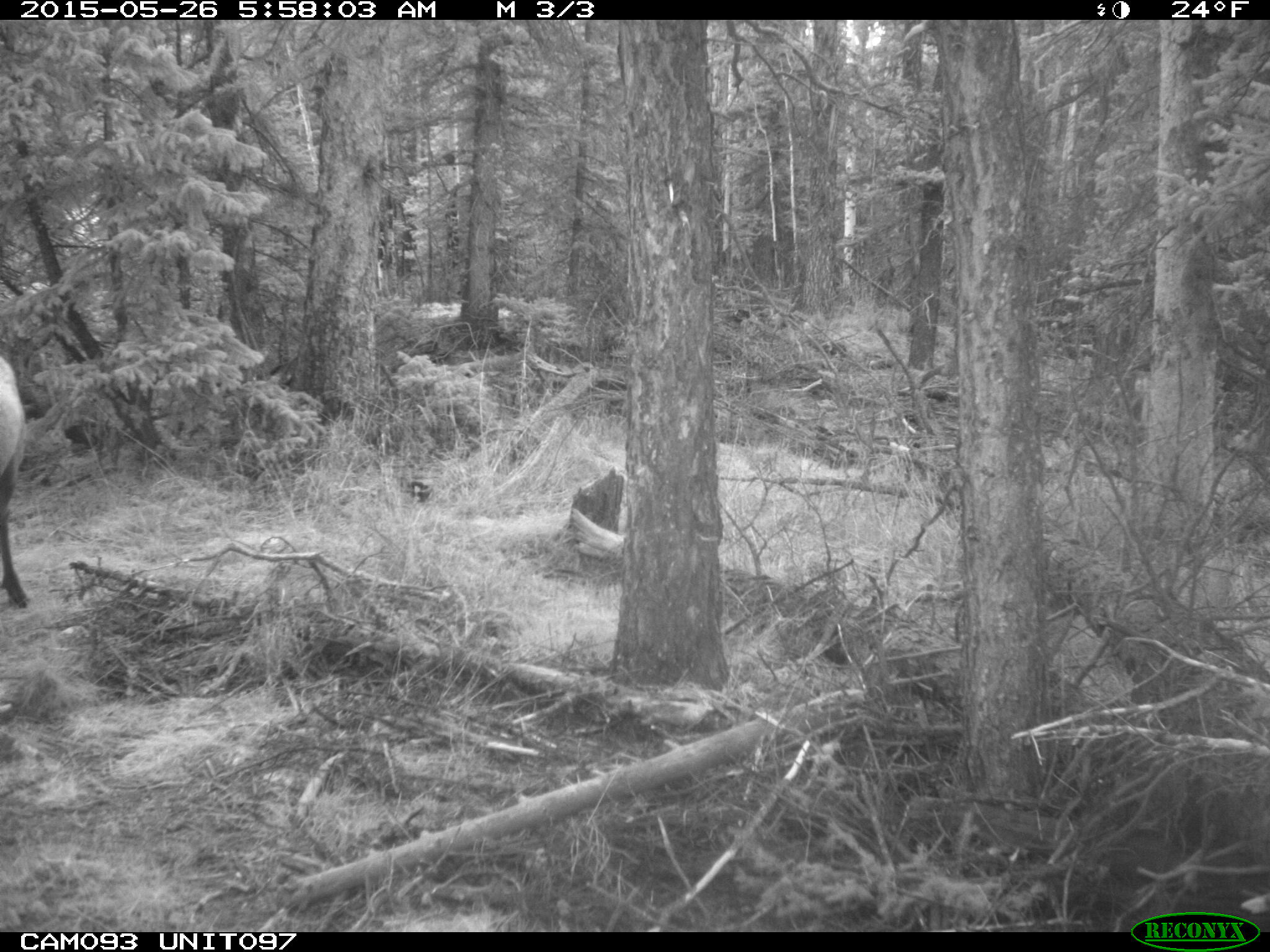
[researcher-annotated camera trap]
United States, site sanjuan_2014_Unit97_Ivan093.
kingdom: Animalia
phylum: Chordata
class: Mammalia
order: Artiodactyla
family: Cervidae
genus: Cervus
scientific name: Cervus elaphus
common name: red deer